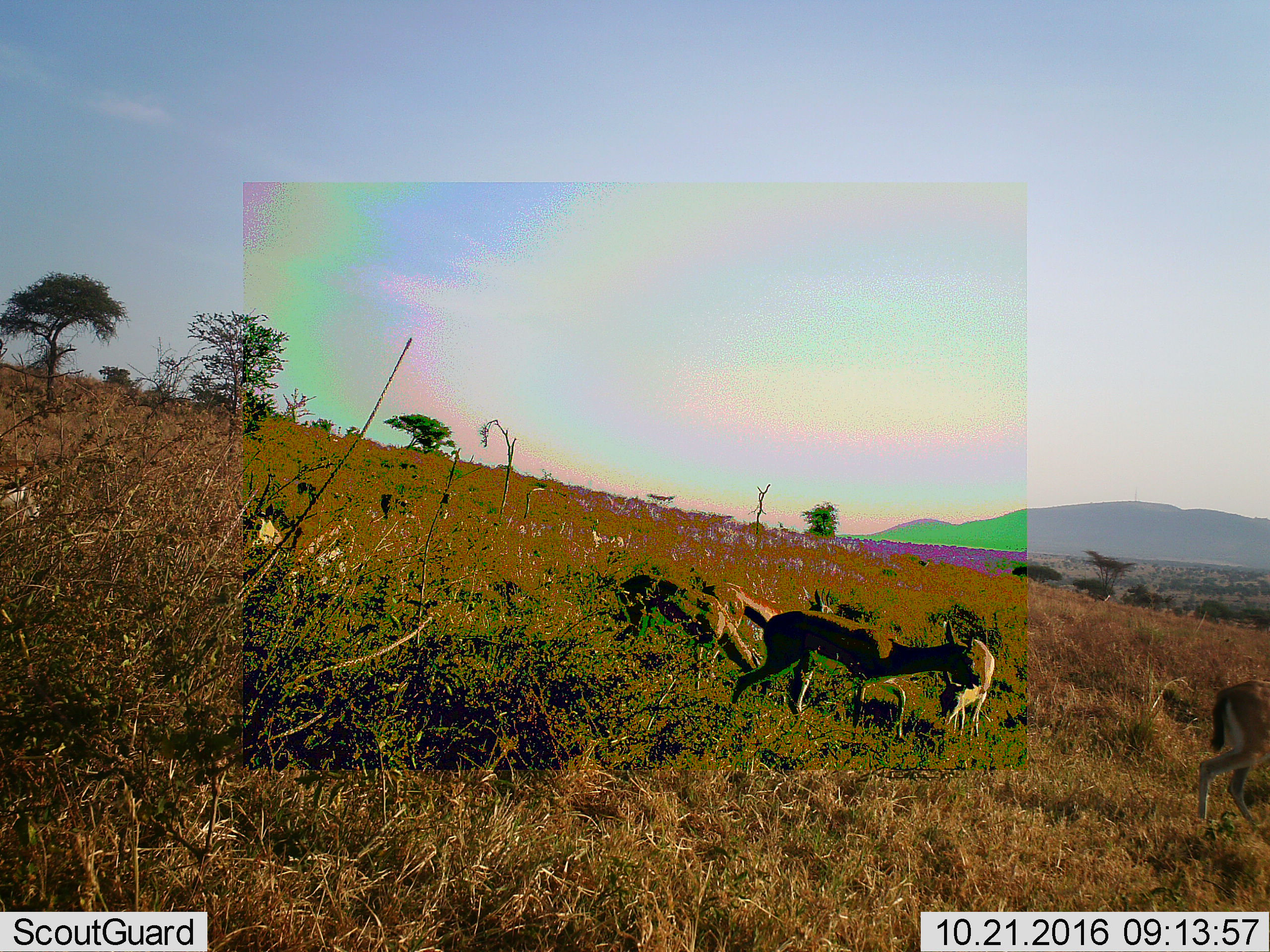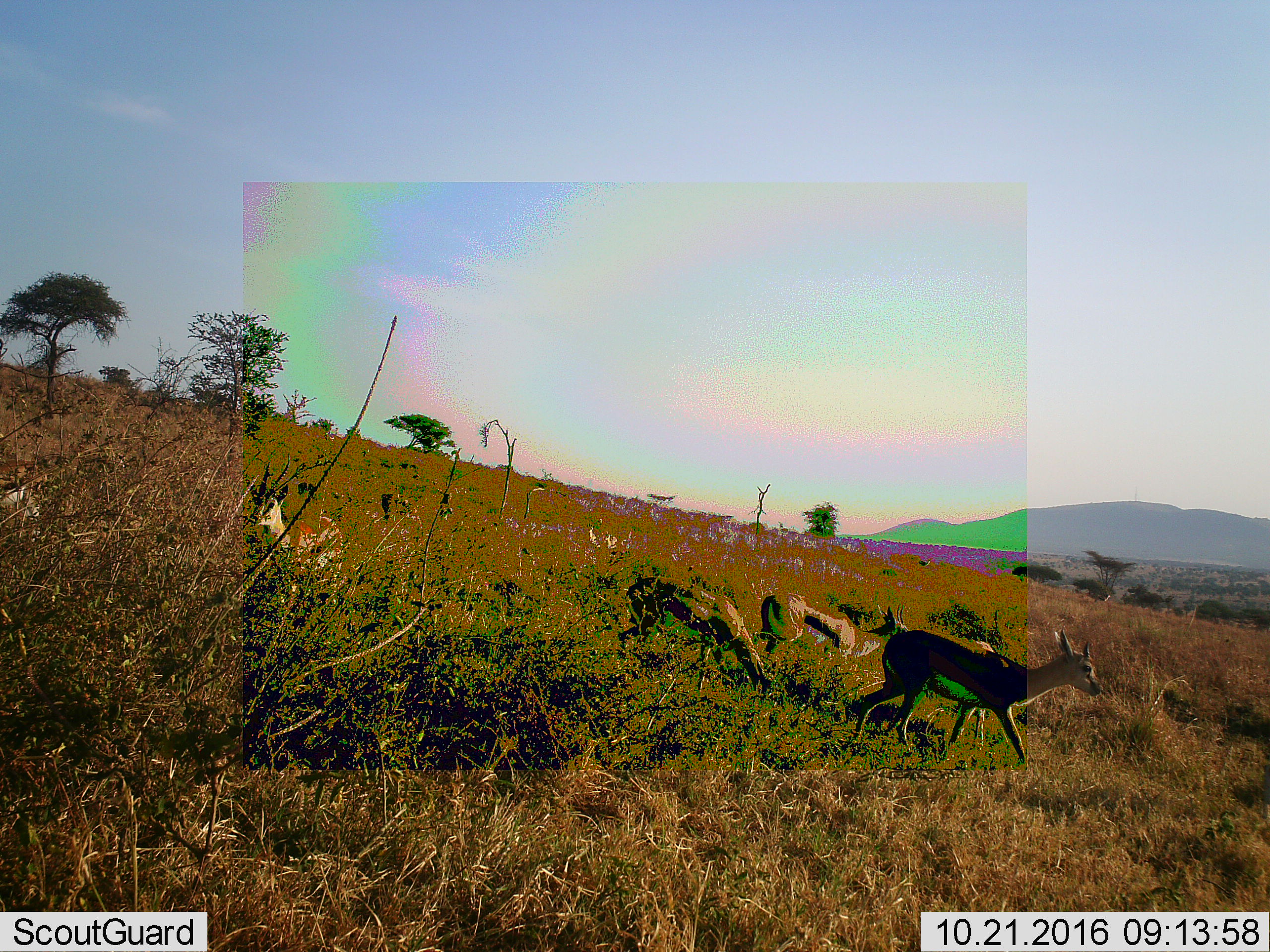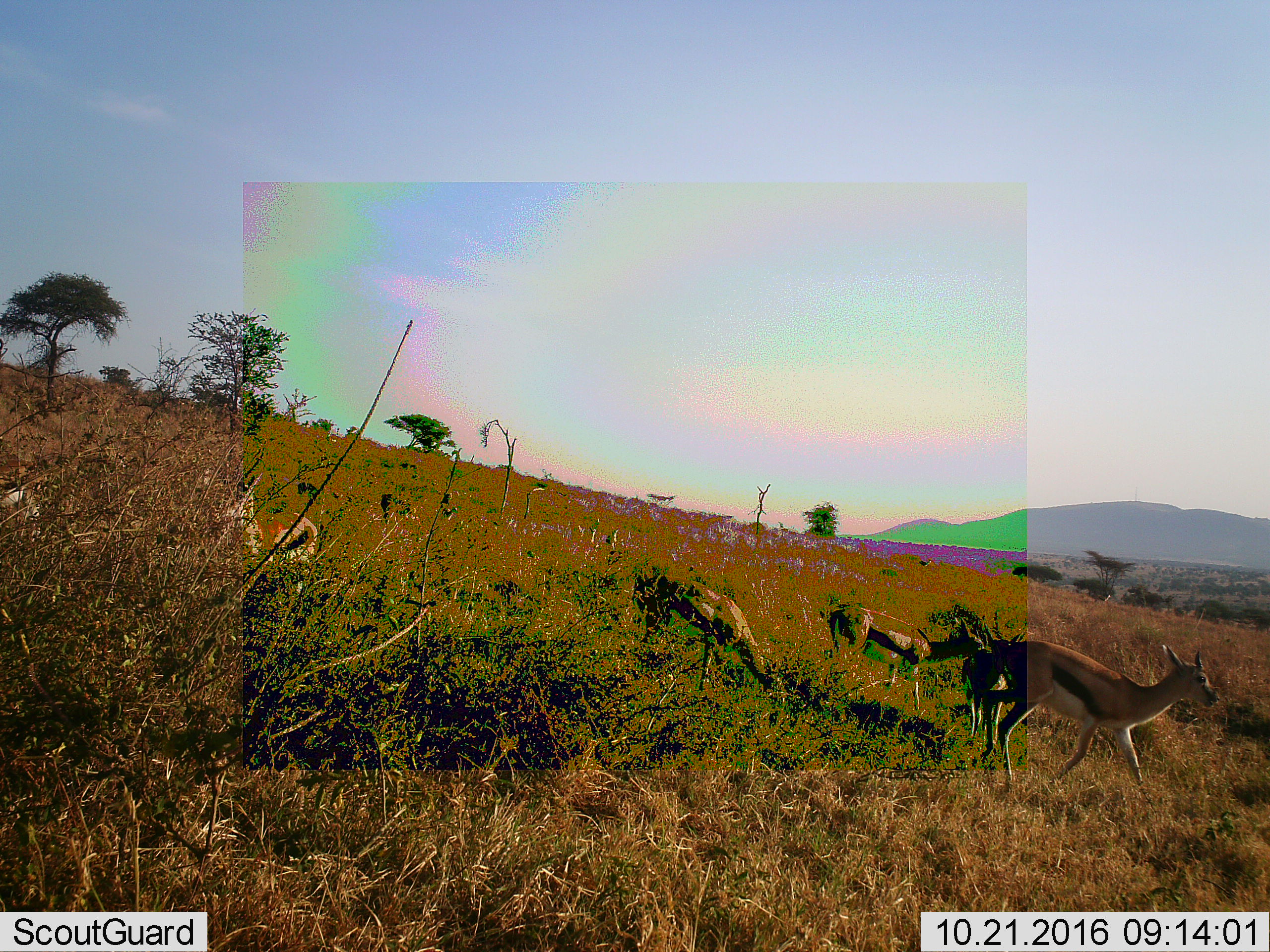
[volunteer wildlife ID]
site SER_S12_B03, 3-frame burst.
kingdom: Animalia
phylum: Chordata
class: Mammalia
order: Artiodactyla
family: Bovidae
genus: Eudorcas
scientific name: Eudorcas thomsonii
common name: thomson's gazelle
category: gazellethomsons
Gazellethomsons (thomson's gazelle) (Eudorcas thomsonii), count 6. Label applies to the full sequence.